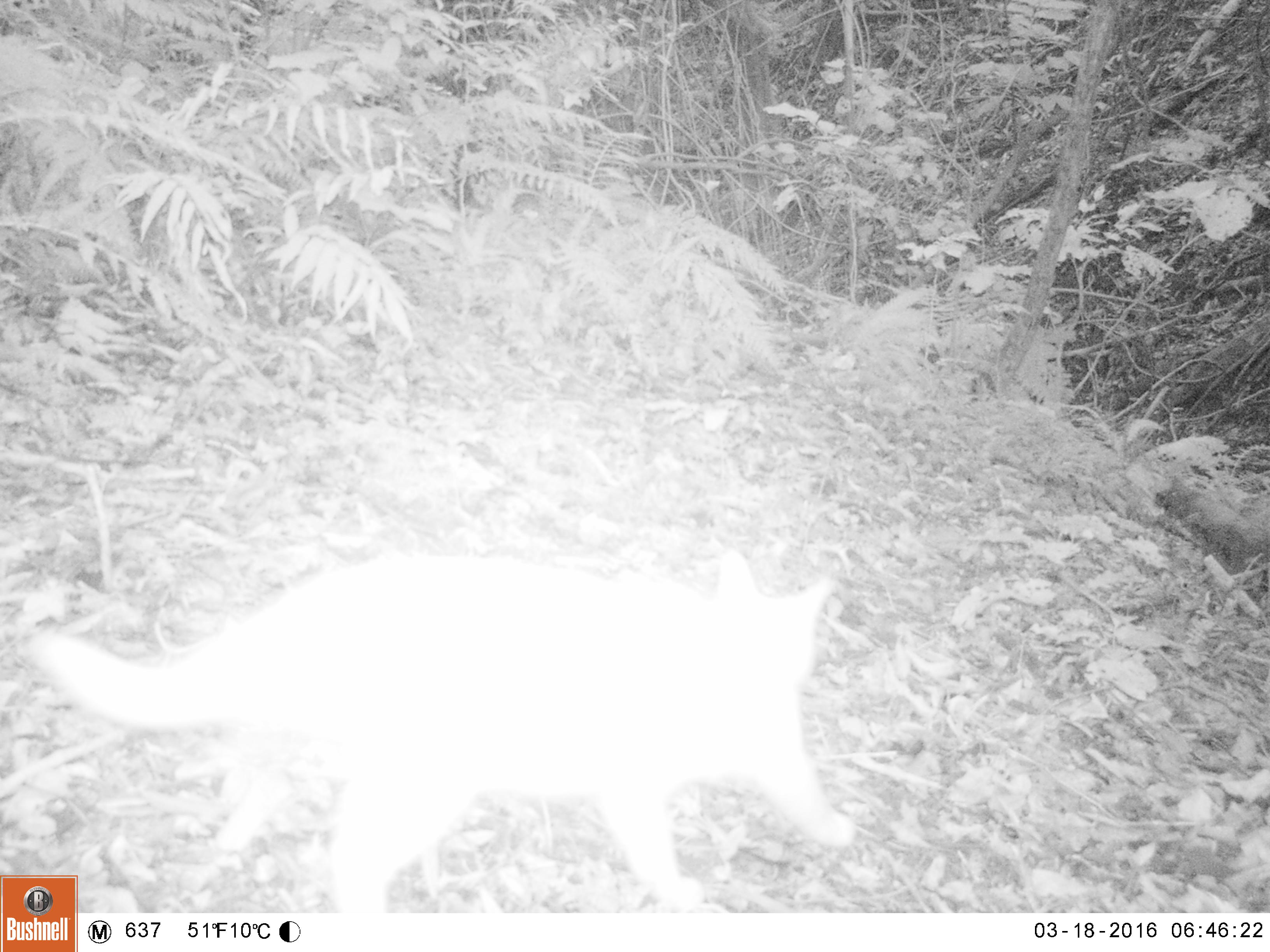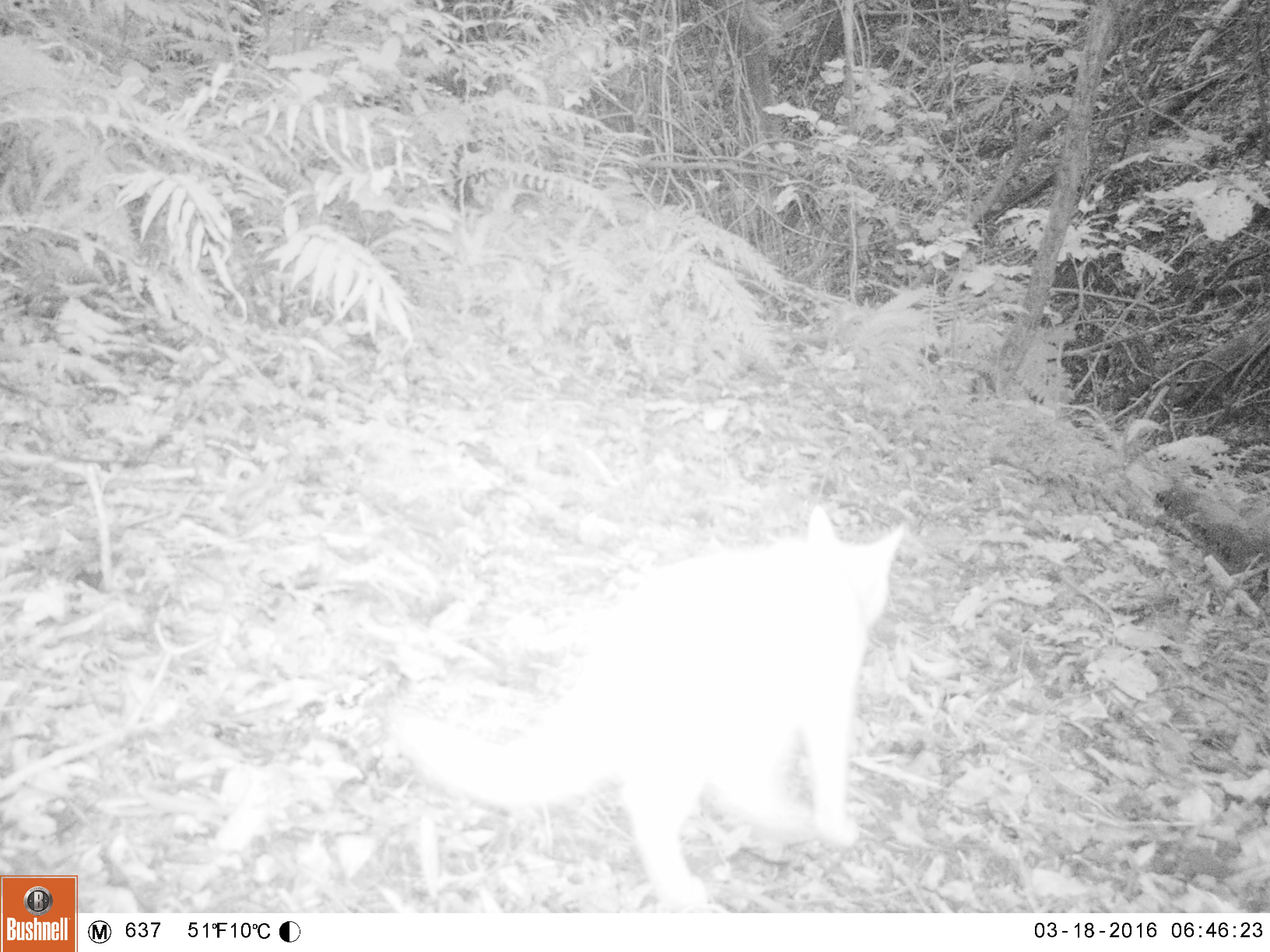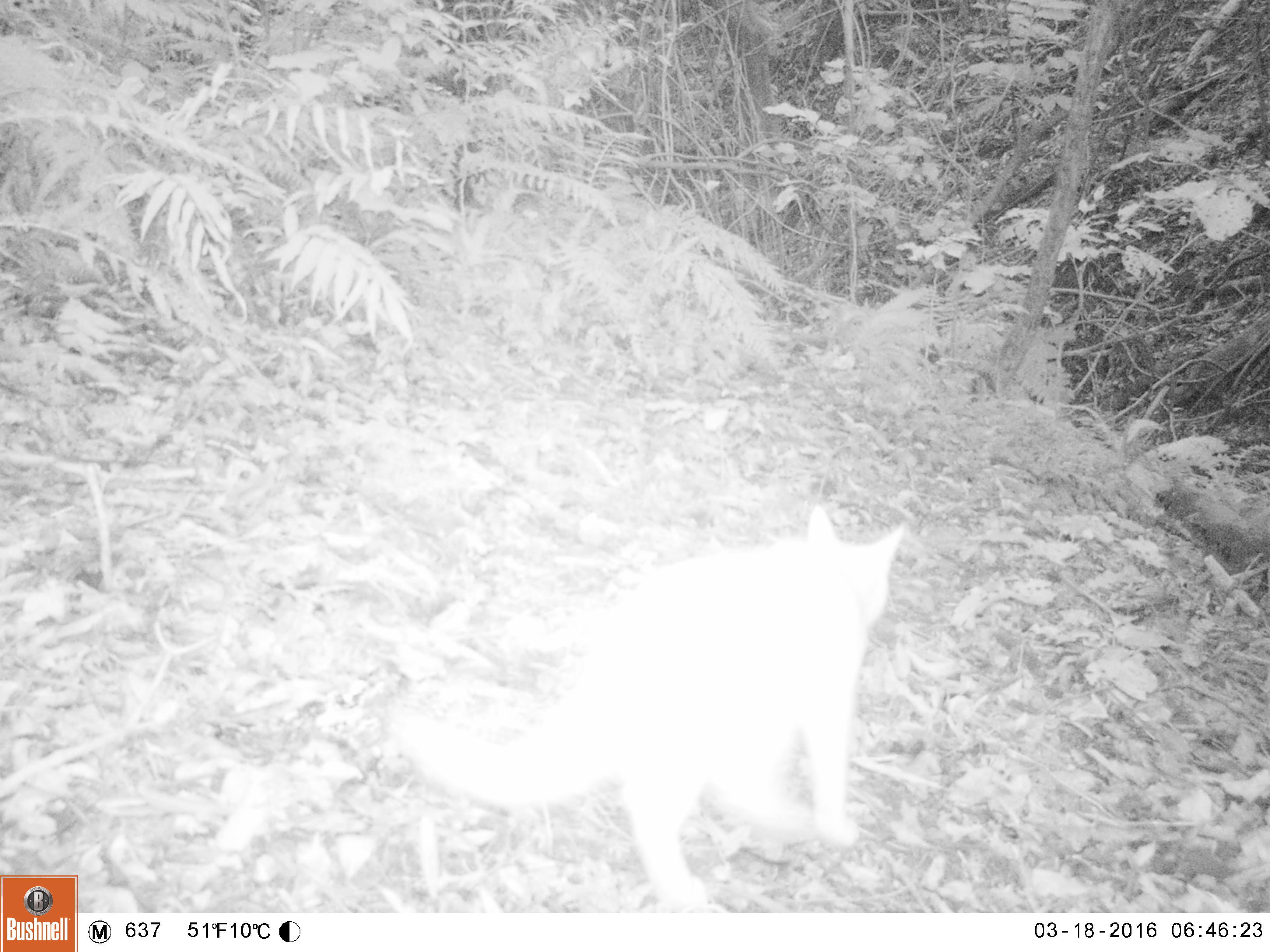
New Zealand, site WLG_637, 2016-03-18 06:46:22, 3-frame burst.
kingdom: Animalia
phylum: Chordata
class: Mammalia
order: Carnivora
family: Felidae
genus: Felis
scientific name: Felis catus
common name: domestic cat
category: cat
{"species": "cat (domestic cat) (Felis catus)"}